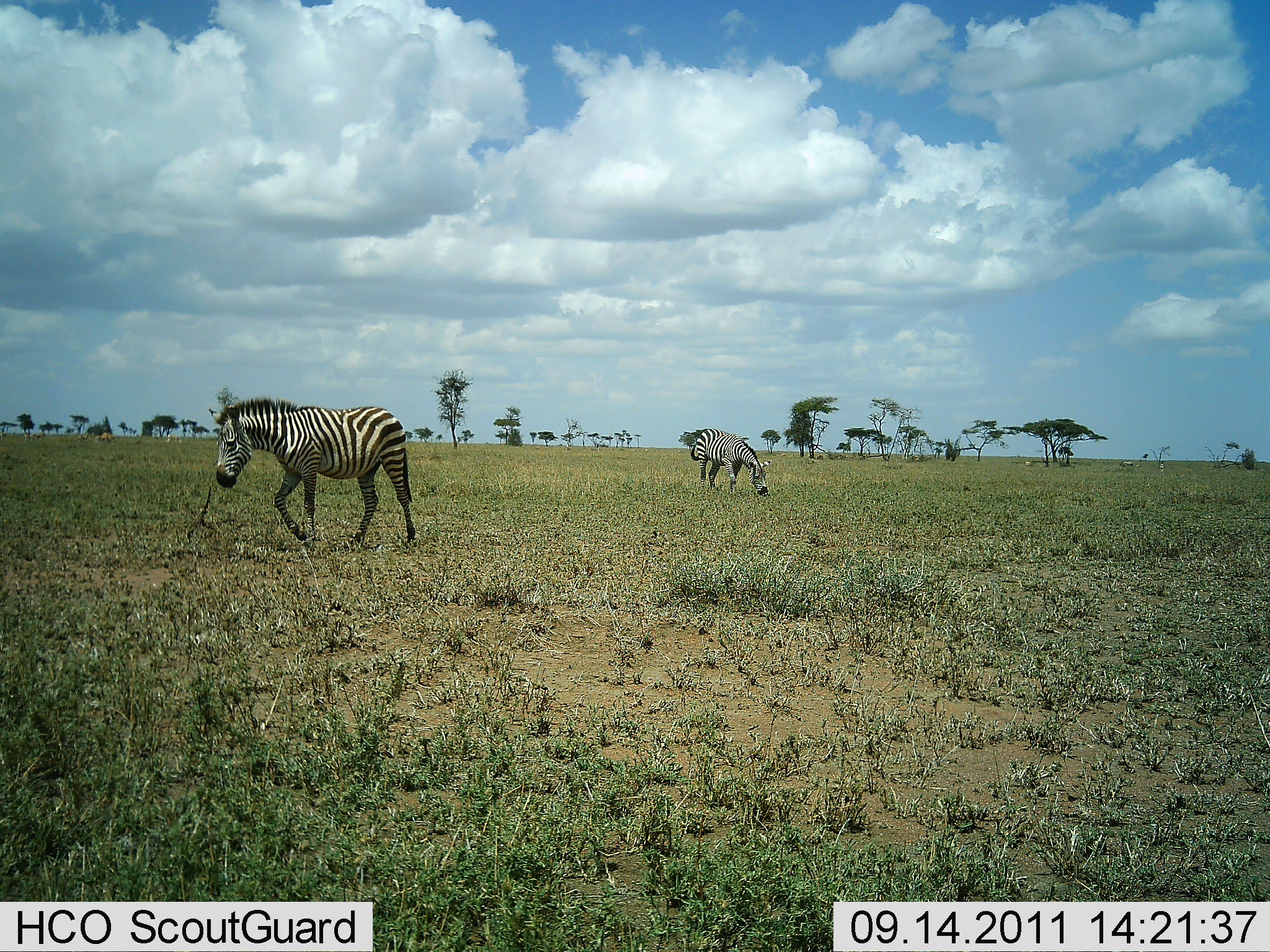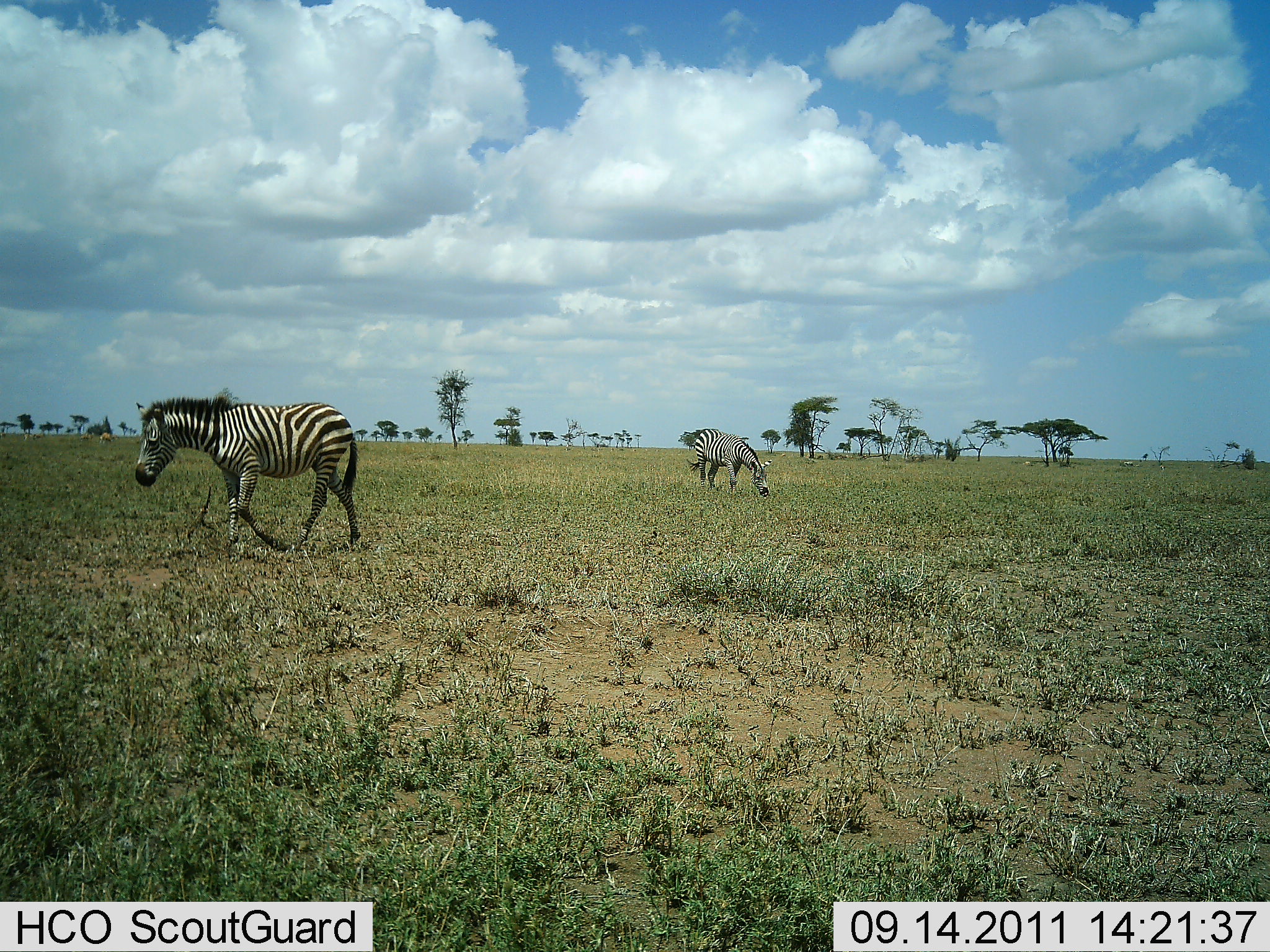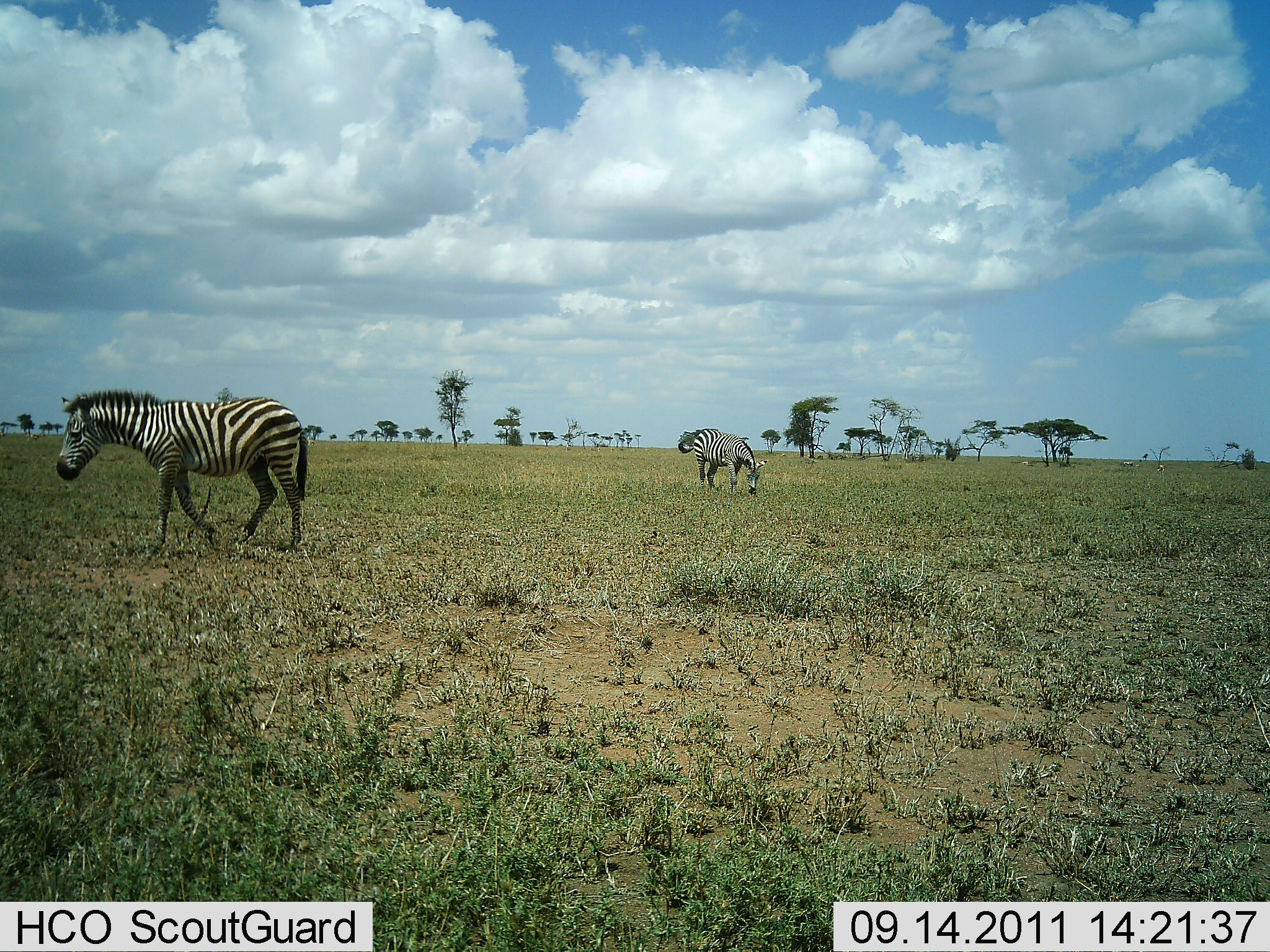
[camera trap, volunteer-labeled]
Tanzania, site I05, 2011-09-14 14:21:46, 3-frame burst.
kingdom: Animalia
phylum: Chordata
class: Mammalia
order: Perissodactyla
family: Equidae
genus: Equus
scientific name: Equus quagga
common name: plains zebra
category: zebra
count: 2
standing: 7%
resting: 0%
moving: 93%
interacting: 0%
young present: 0%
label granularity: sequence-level